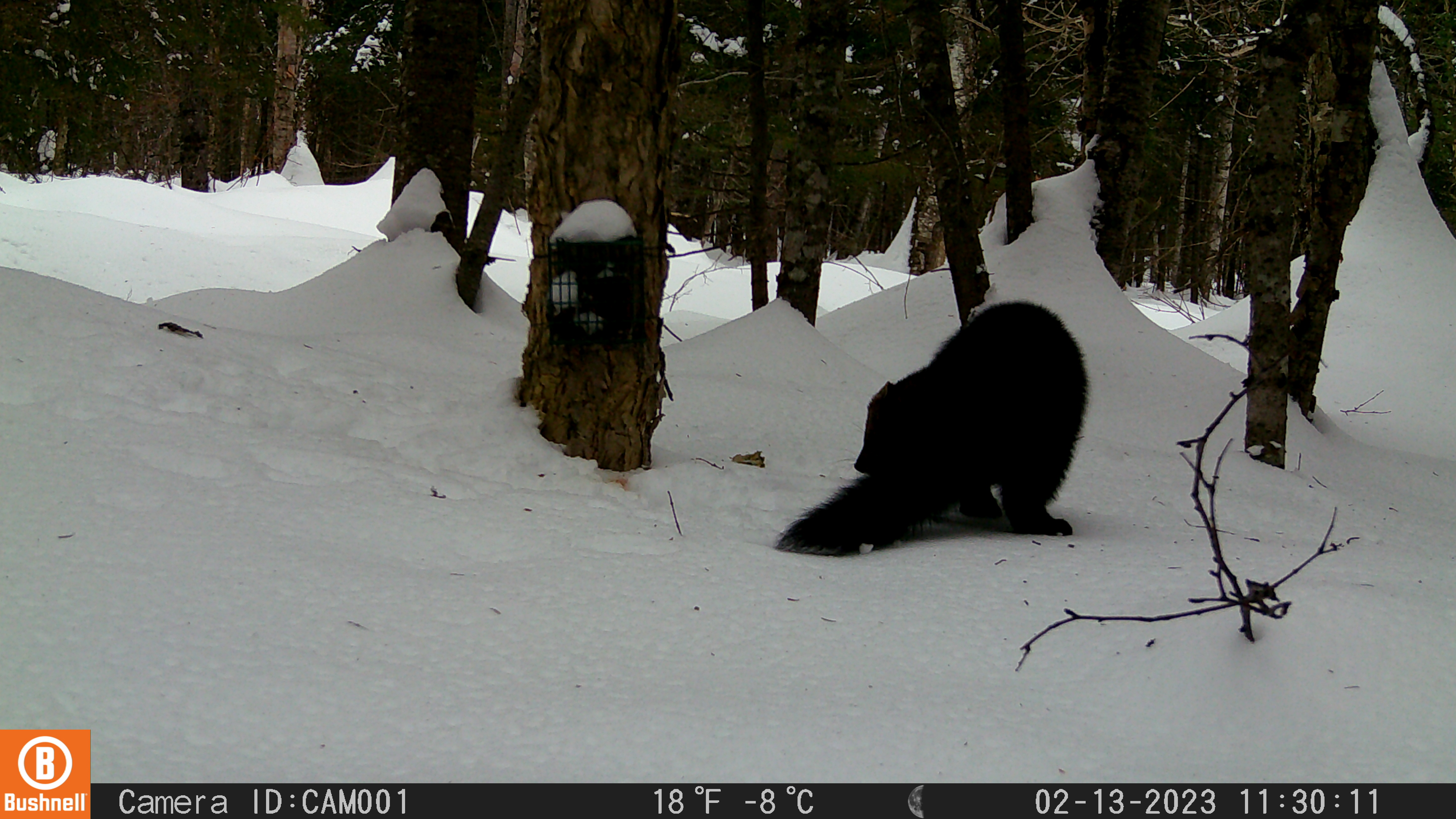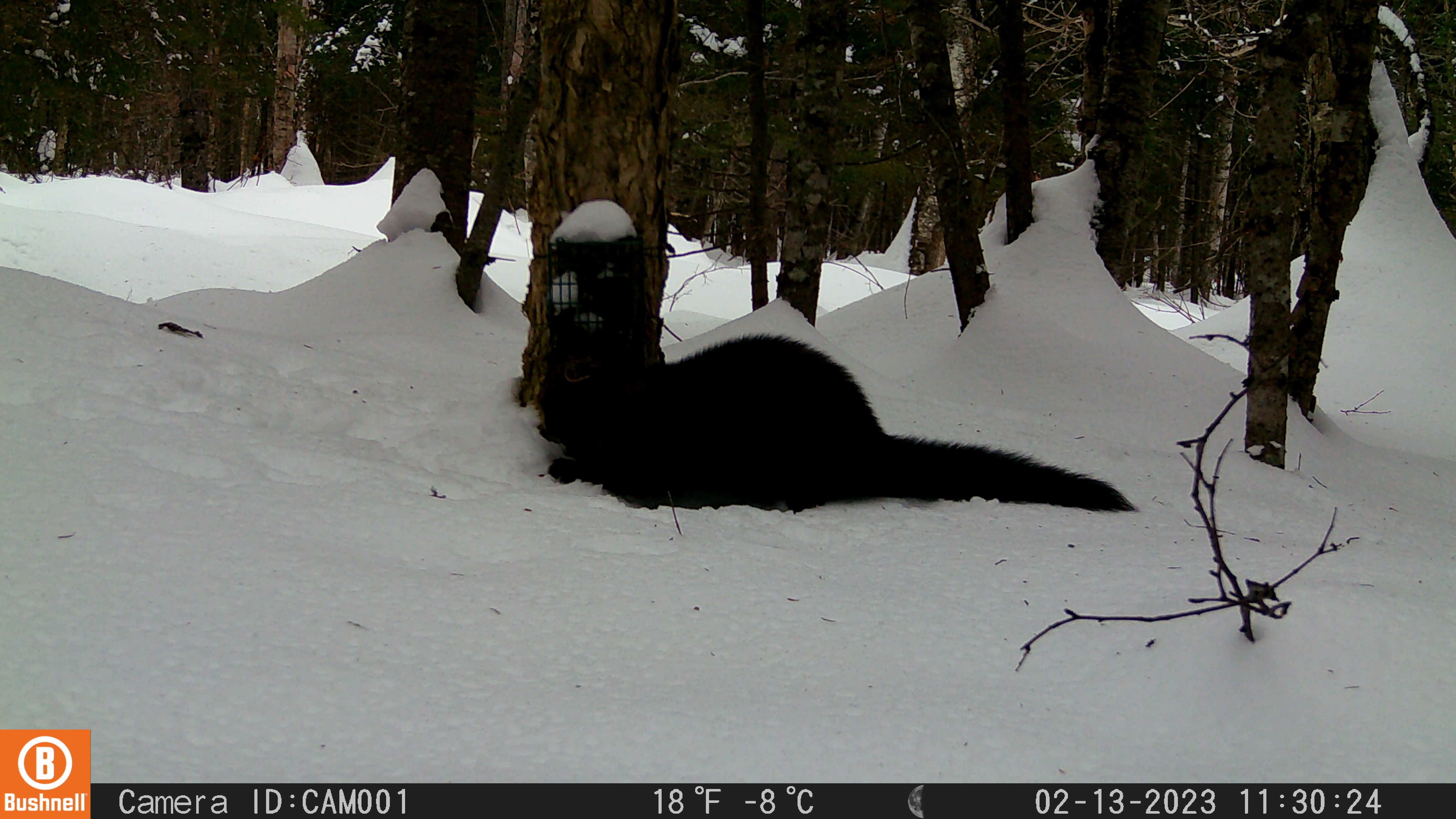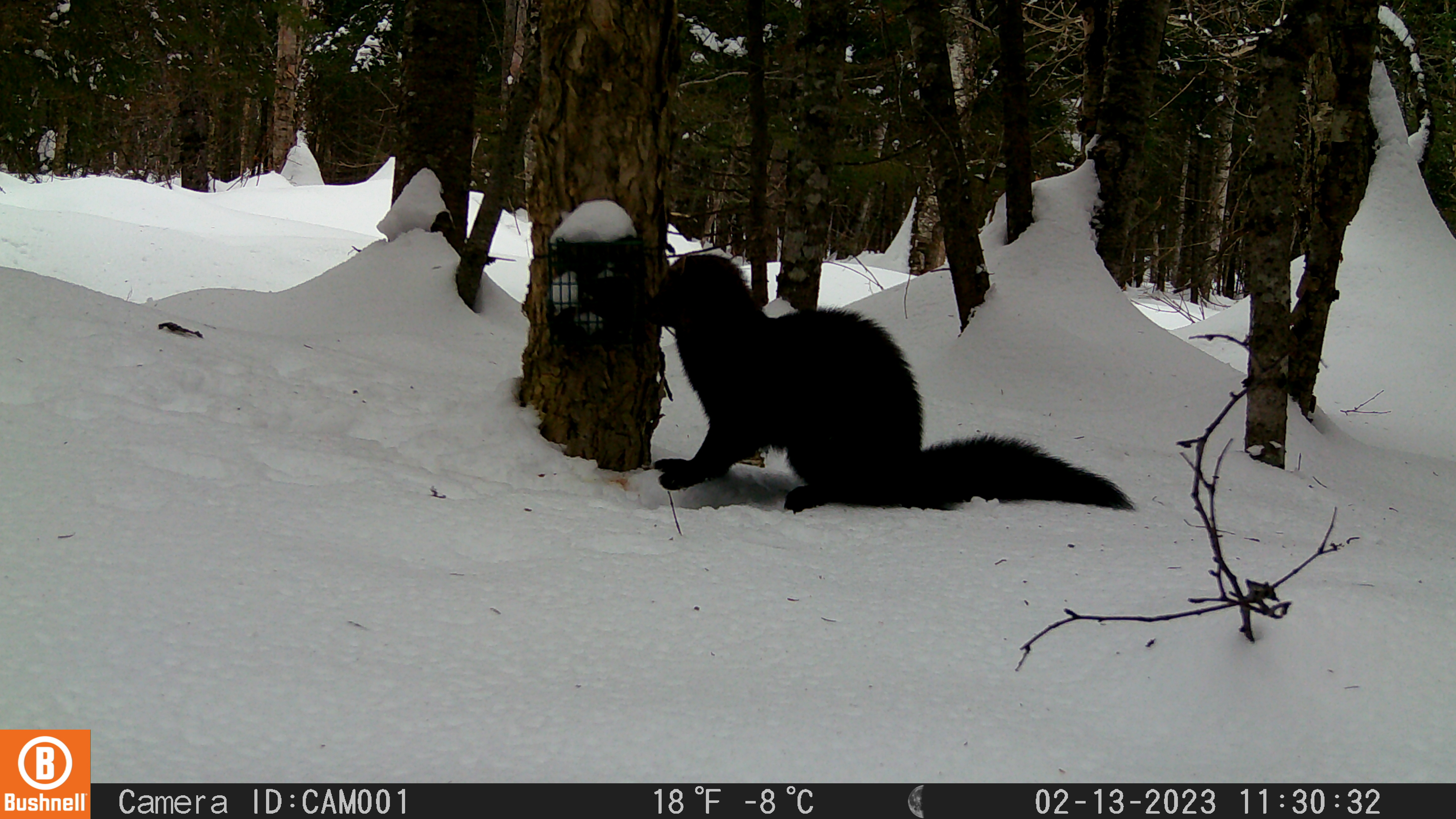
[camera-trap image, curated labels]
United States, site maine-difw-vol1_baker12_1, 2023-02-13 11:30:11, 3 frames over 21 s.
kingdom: Animalia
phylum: Chordata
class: Mammalia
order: Carnivora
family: Mustelidae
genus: Pekania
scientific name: Pekania pennanti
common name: fisher